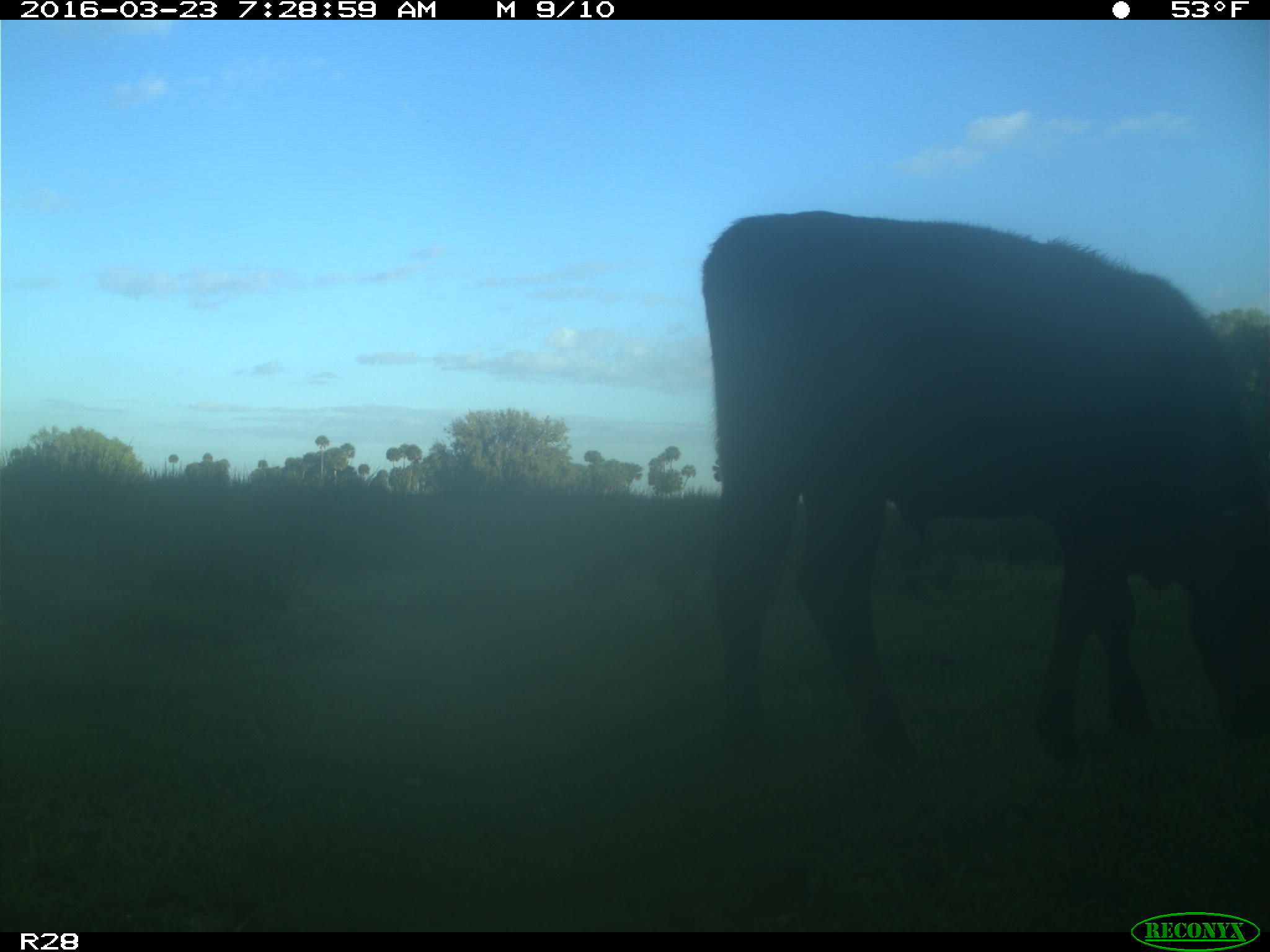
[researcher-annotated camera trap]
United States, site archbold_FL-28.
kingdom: Animalia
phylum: Chordata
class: Mammalia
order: Artiodactyla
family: Bovidae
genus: Bos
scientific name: Bos taurus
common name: domestic cow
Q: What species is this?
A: Bos taurus (domestic cow).